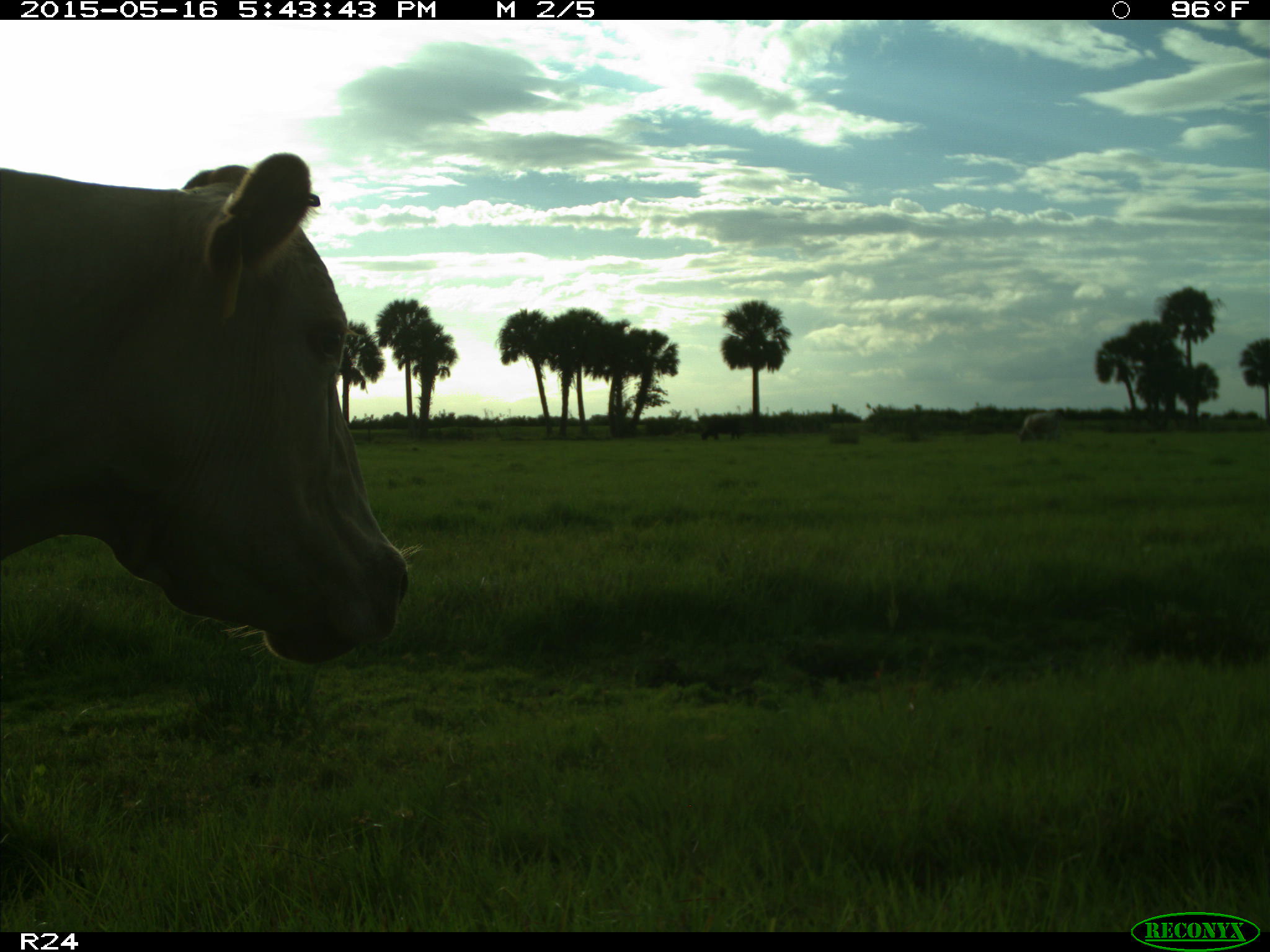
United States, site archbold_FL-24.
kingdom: Animalia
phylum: Chordata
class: Mammalia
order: Artiodactyla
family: Bovidae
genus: Bos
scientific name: Bos taurus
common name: domestic cow